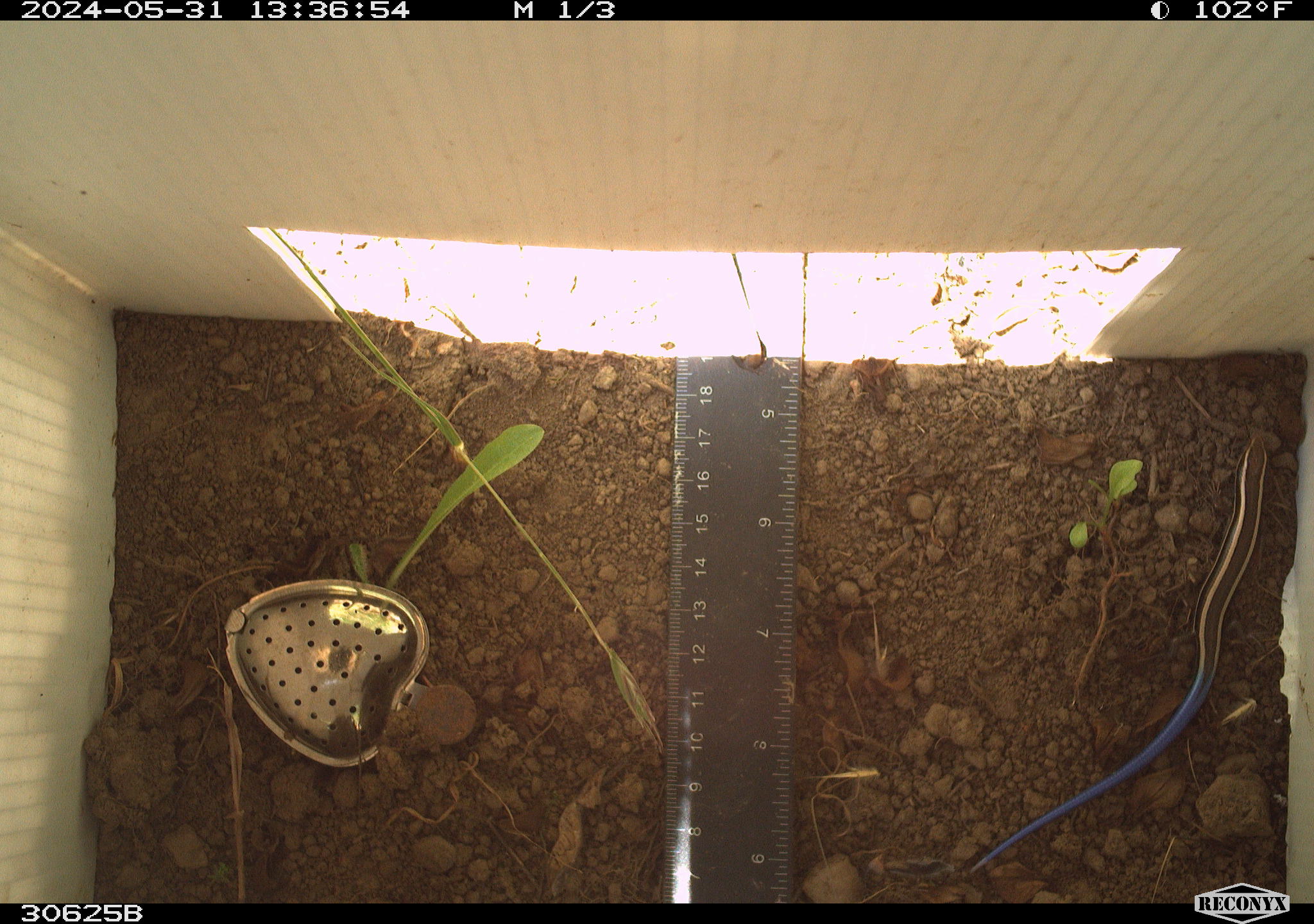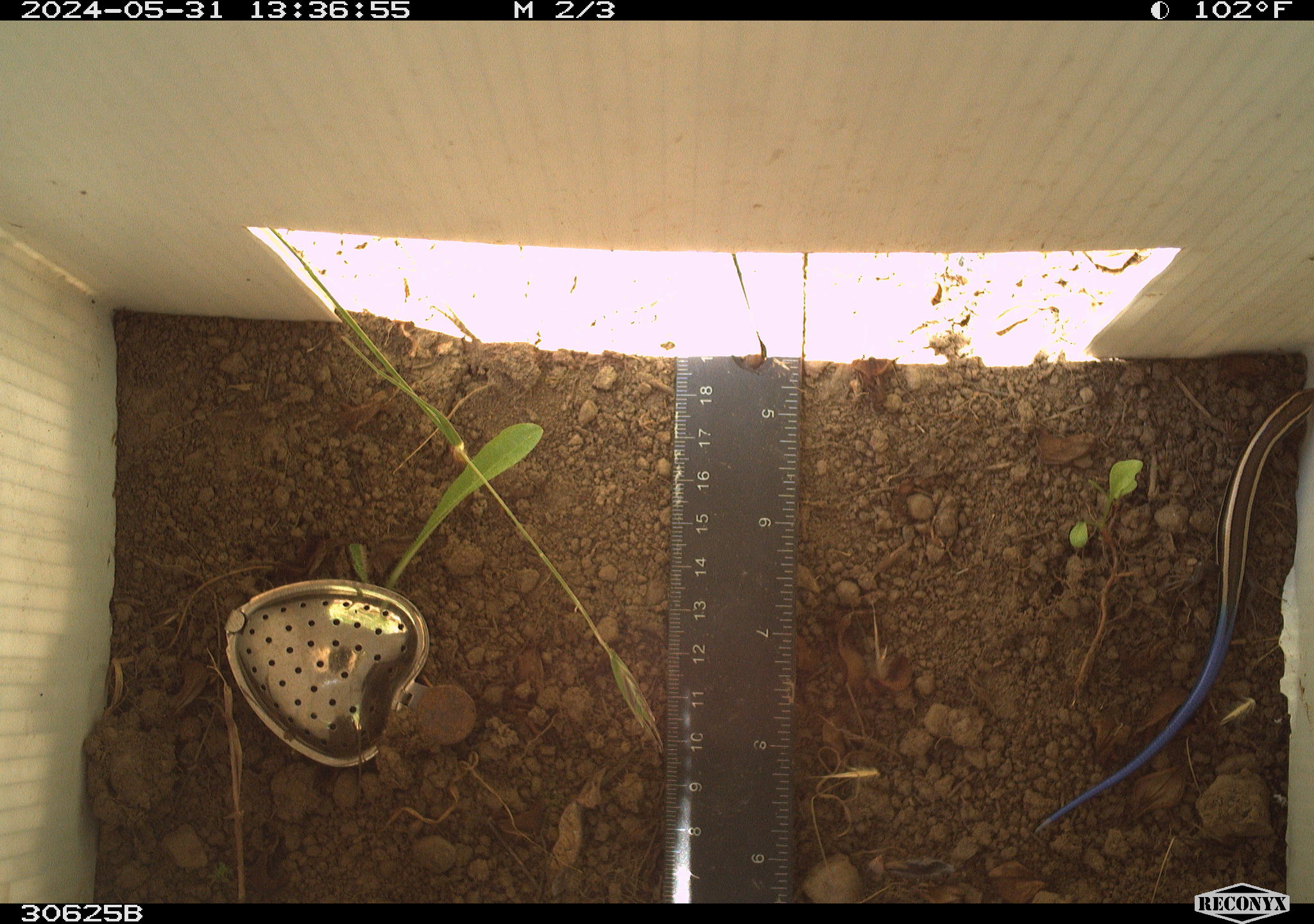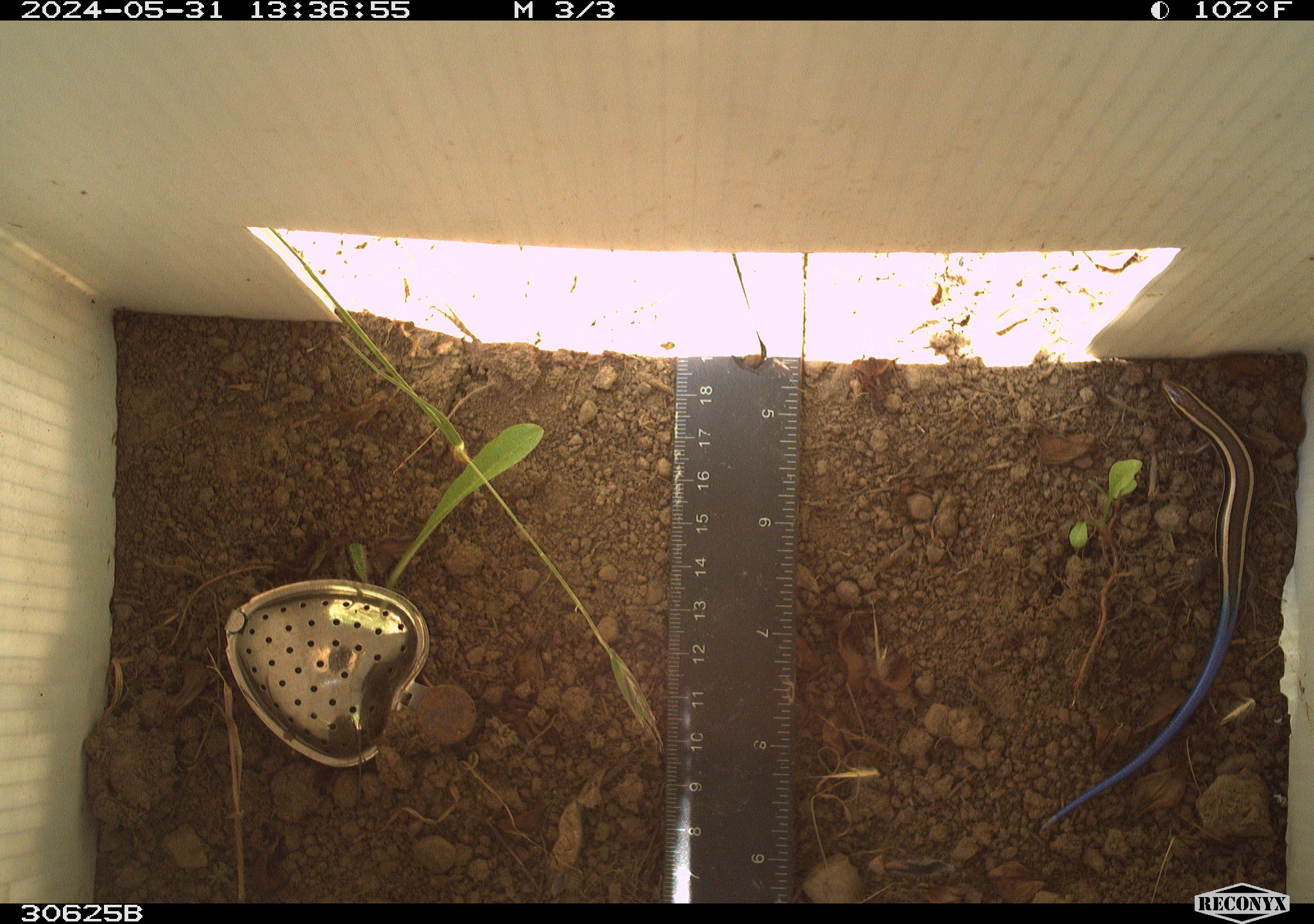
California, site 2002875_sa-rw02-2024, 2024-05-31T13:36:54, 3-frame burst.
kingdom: Animalia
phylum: Chordata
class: Reptilia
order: Squamata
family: Scincidae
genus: Plestiodon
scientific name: Plestiodon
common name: blue-tailed skinks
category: plestiodon species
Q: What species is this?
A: Plestiodon species (blue-tailed skinks) (Plestiodon).